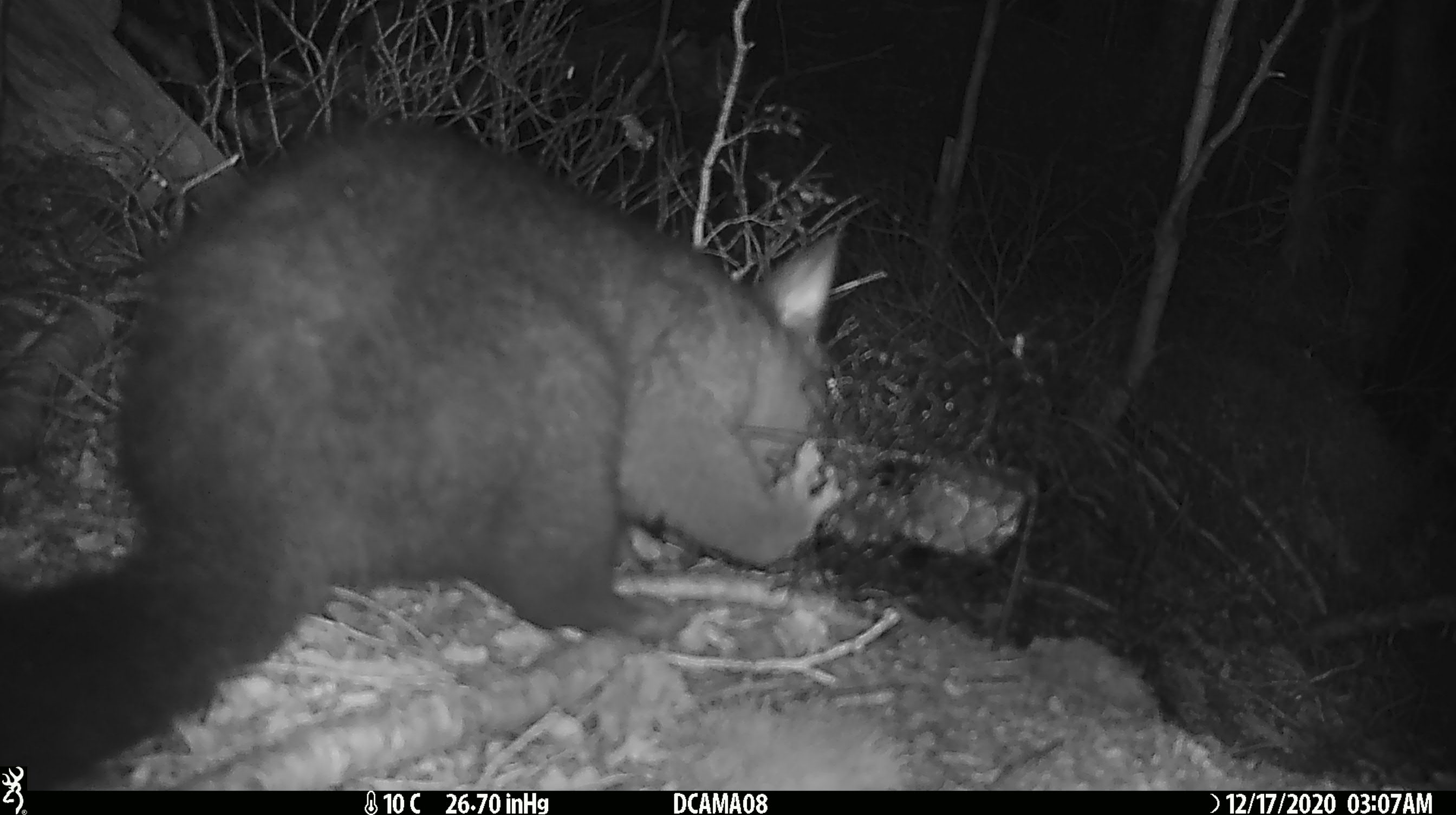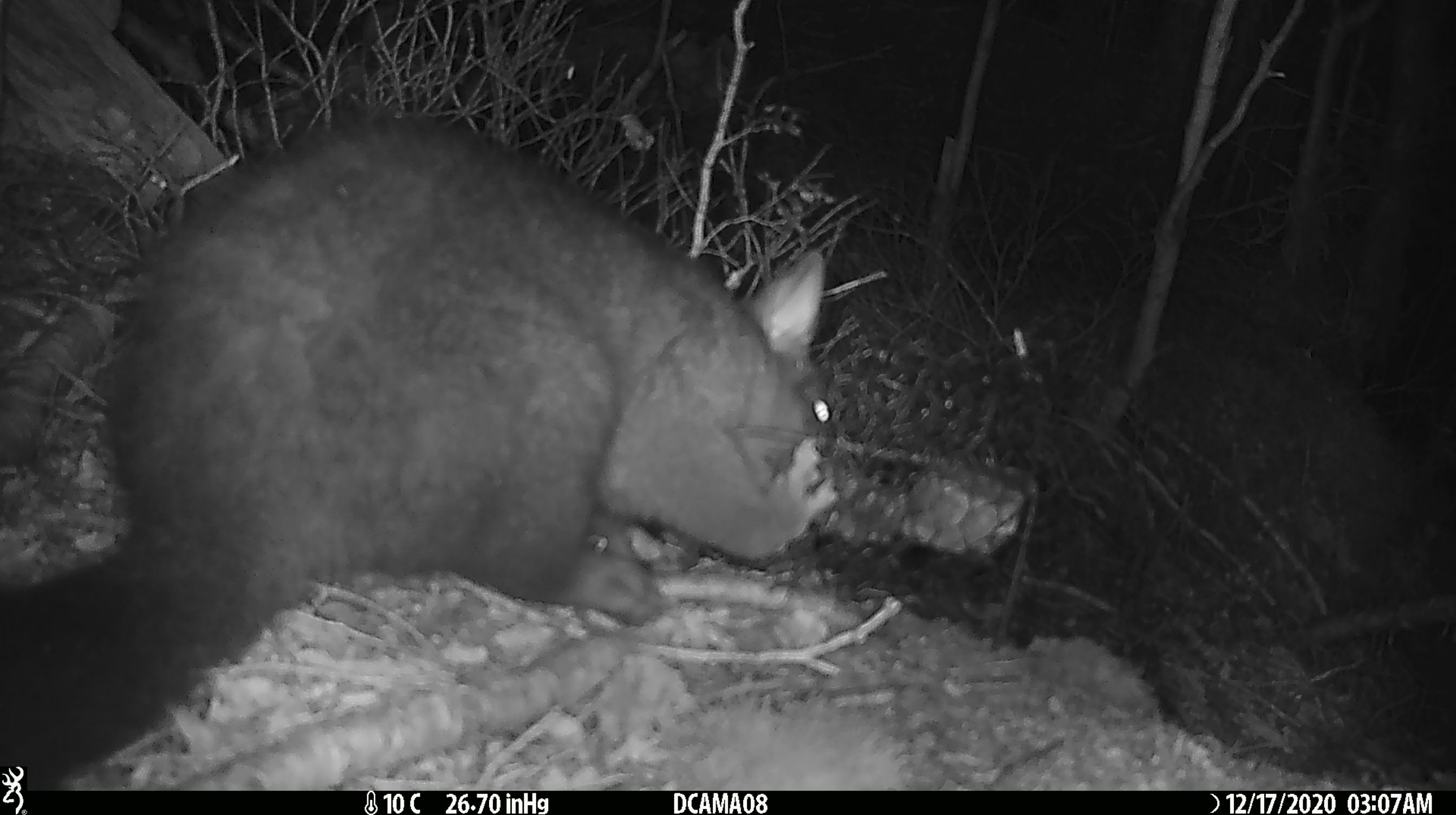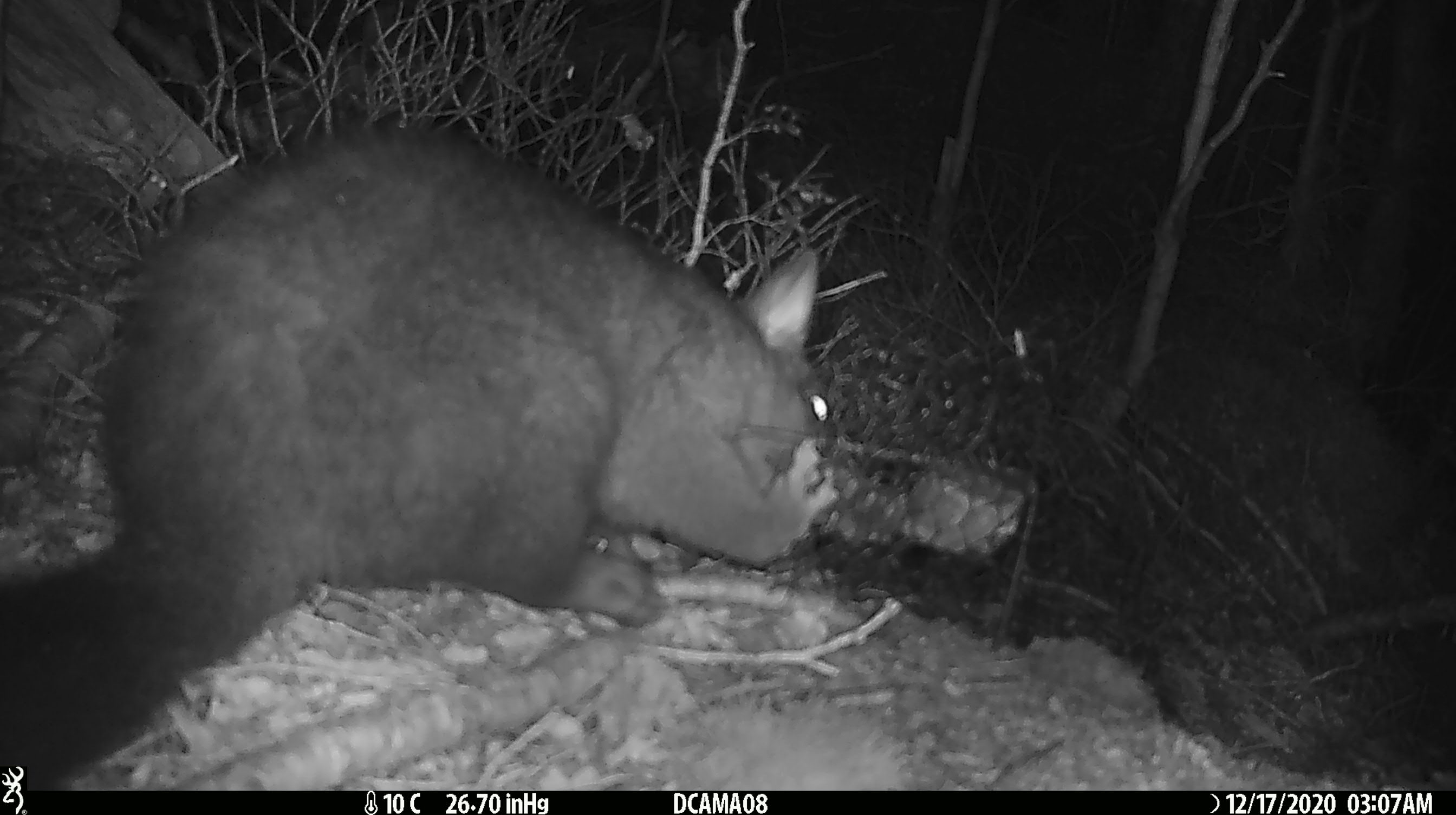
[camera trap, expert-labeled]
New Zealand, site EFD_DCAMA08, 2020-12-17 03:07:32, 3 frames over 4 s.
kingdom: Animalia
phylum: Chordata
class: Mammalia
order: Diprotodontia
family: Phalangeridae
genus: Trichosurus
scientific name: Trichosurus vulpecula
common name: common brushtail possum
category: possum